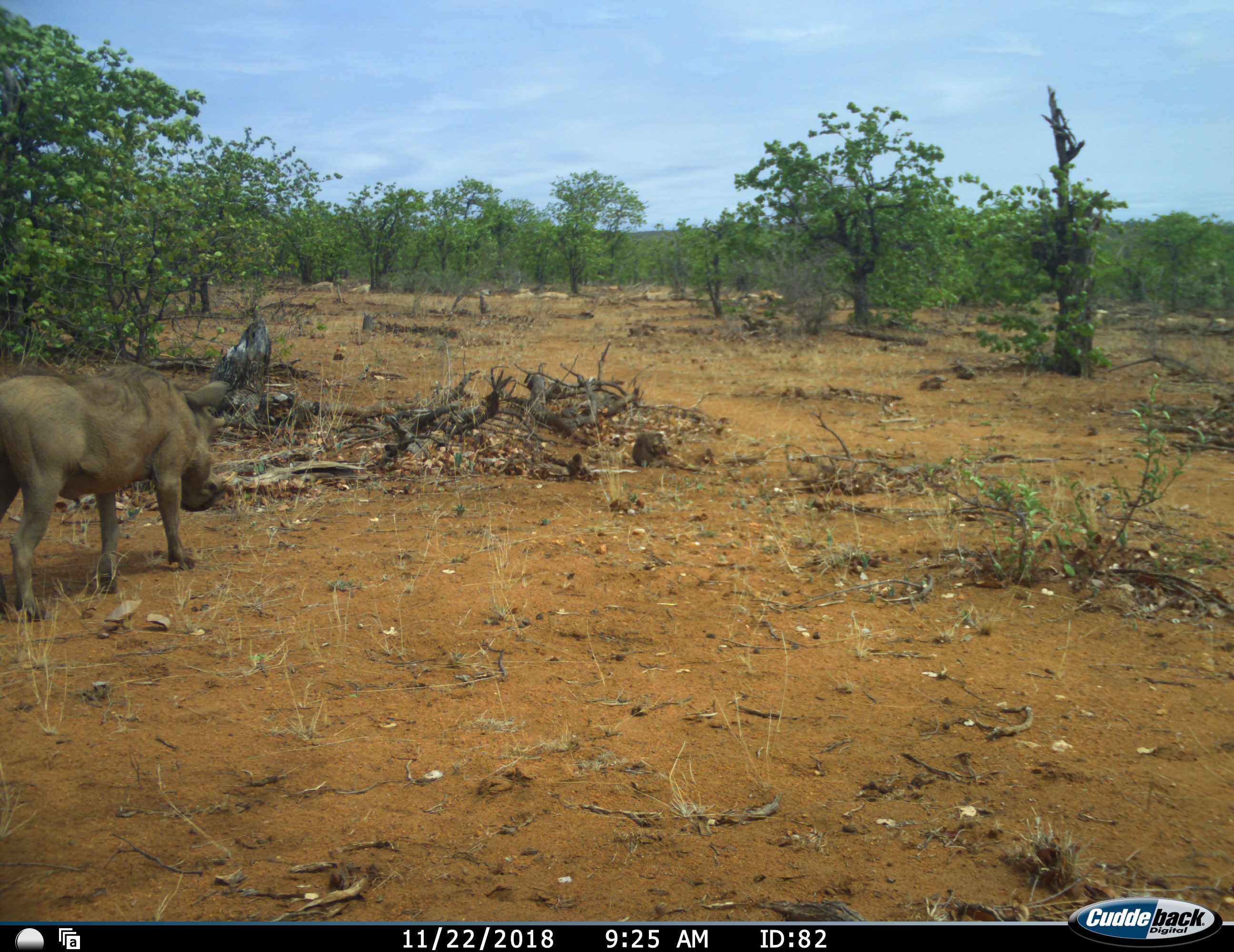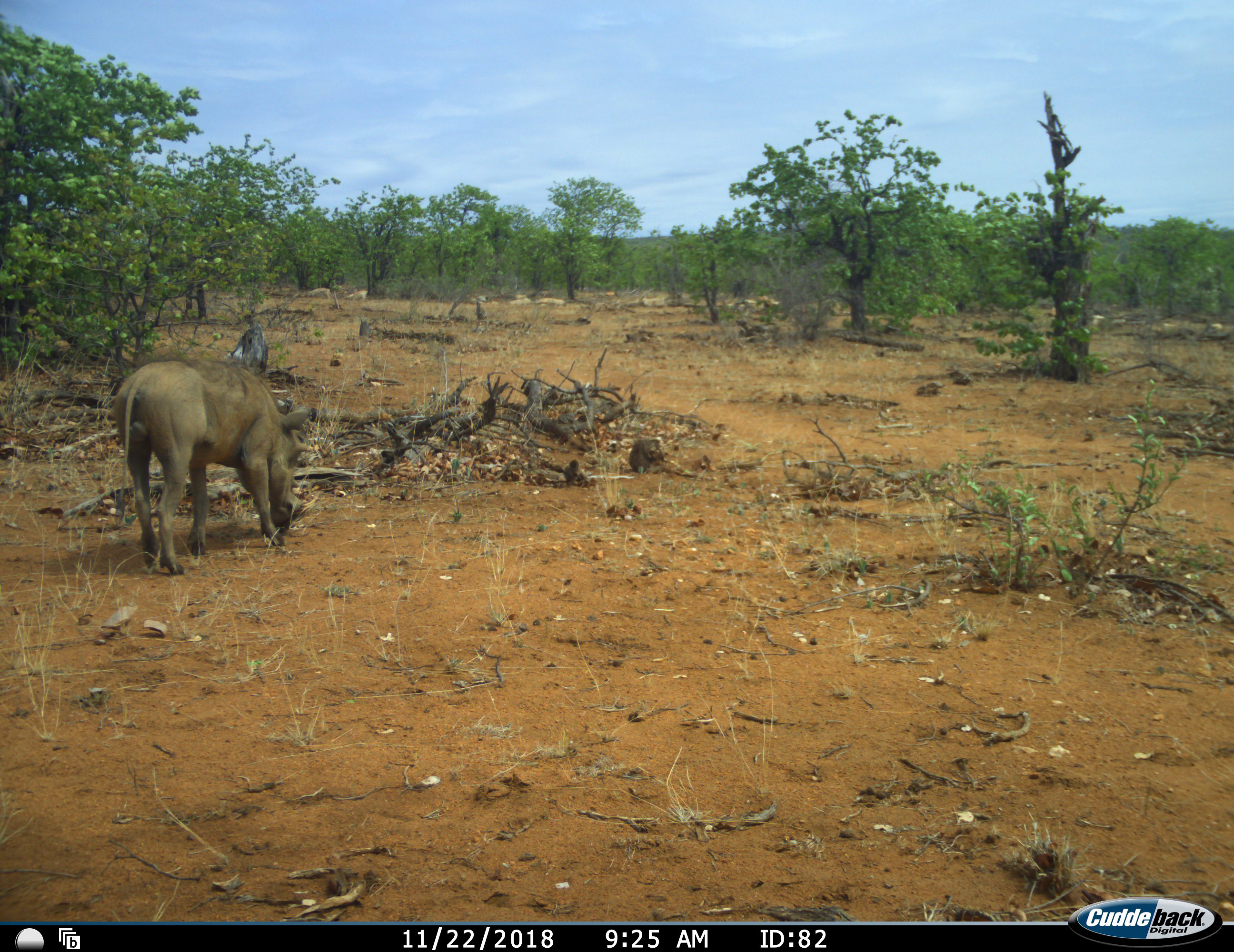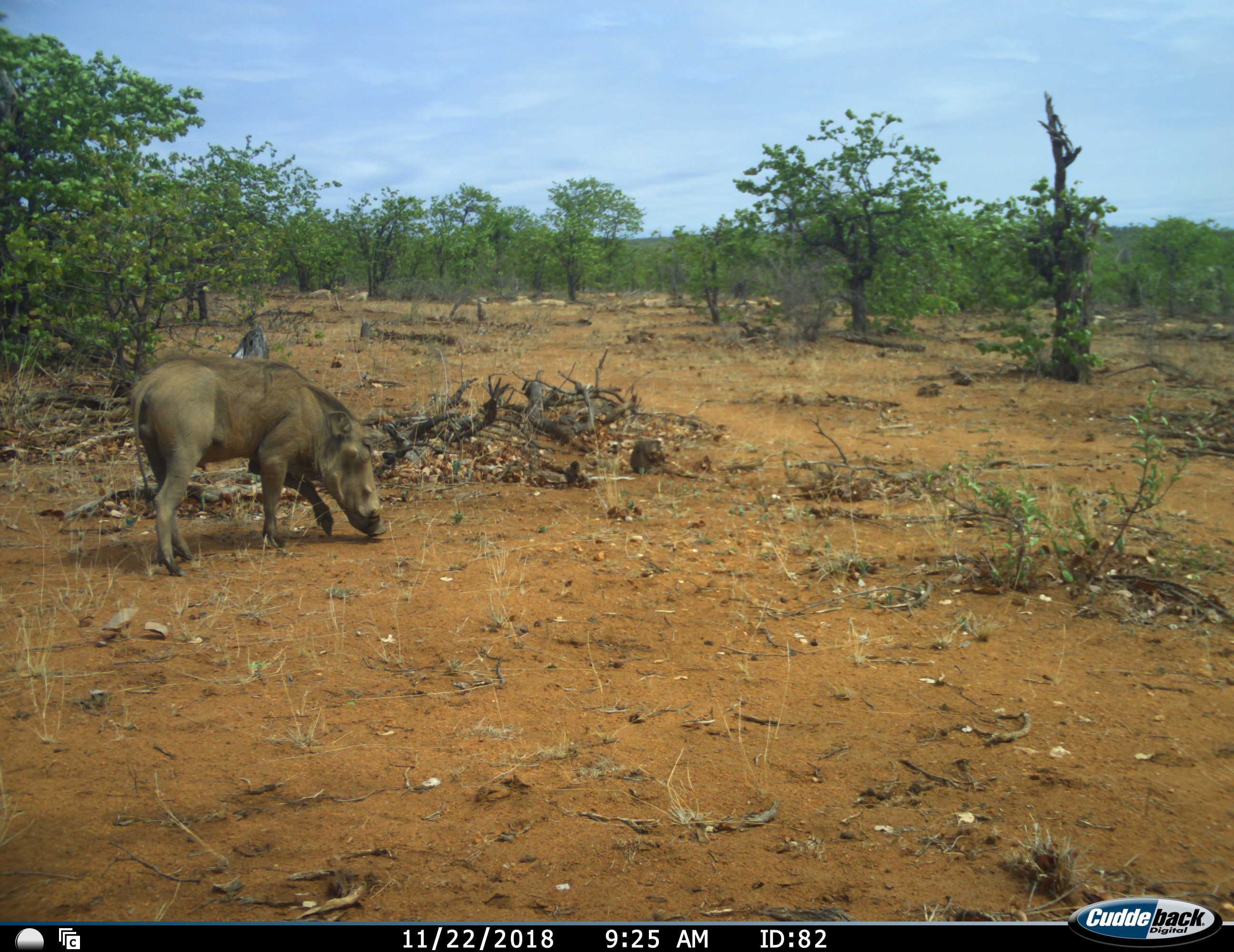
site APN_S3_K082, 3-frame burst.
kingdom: Animalia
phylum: Chordata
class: Mammalia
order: Artiodactyla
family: Suidae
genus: Phacochoerus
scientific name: Phacochoerus africanus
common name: warthog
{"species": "warthog (Phacochoerus africanus)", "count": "1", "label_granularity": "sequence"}